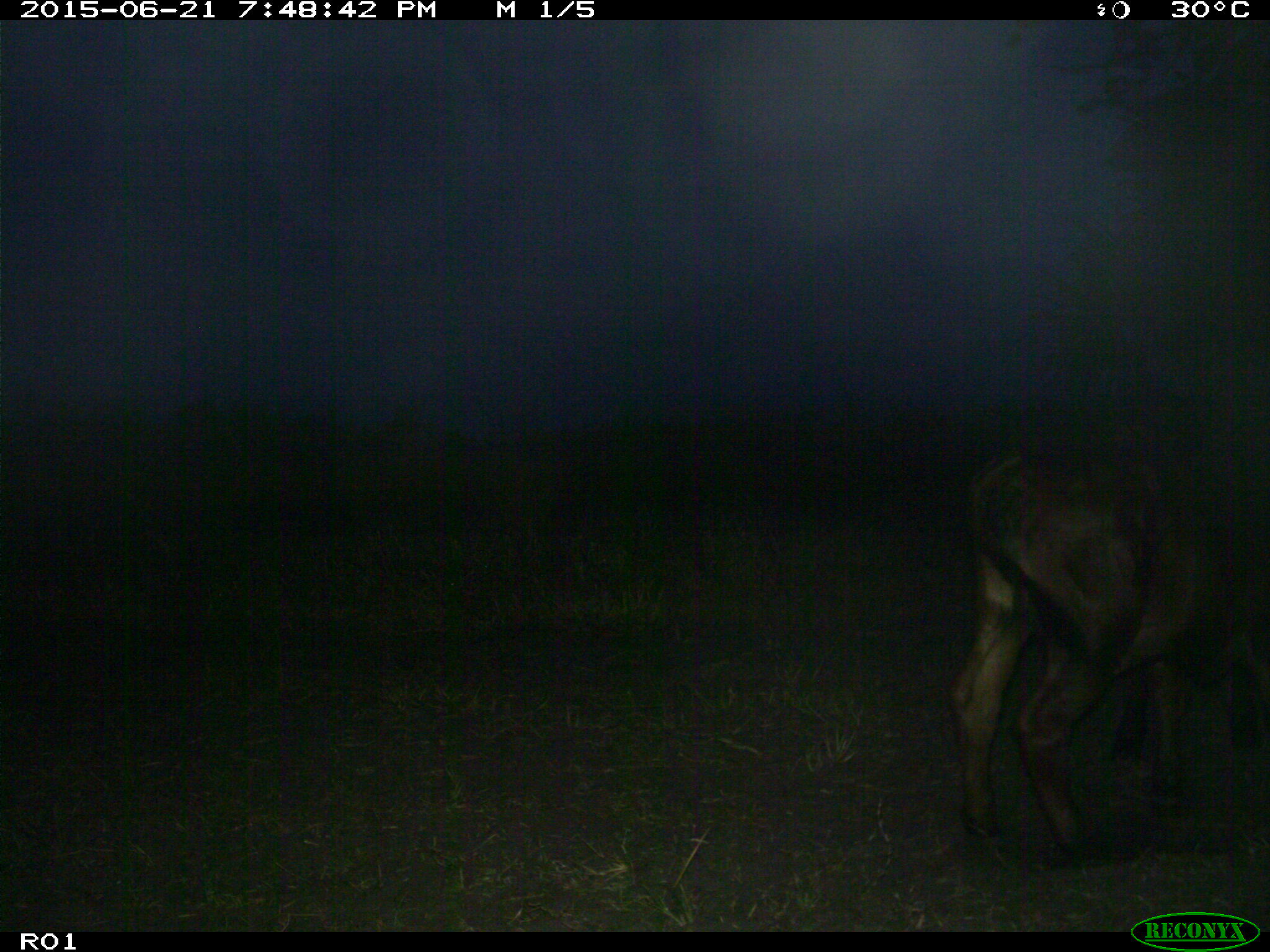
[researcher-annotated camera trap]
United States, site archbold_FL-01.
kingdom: Animalia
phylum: Chordata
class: Mammalia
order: Artiodactyla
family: Bovidae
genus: Bos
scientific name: Bos taurus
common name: domestic cow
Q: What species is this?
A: Bos taurus (domestic cow).